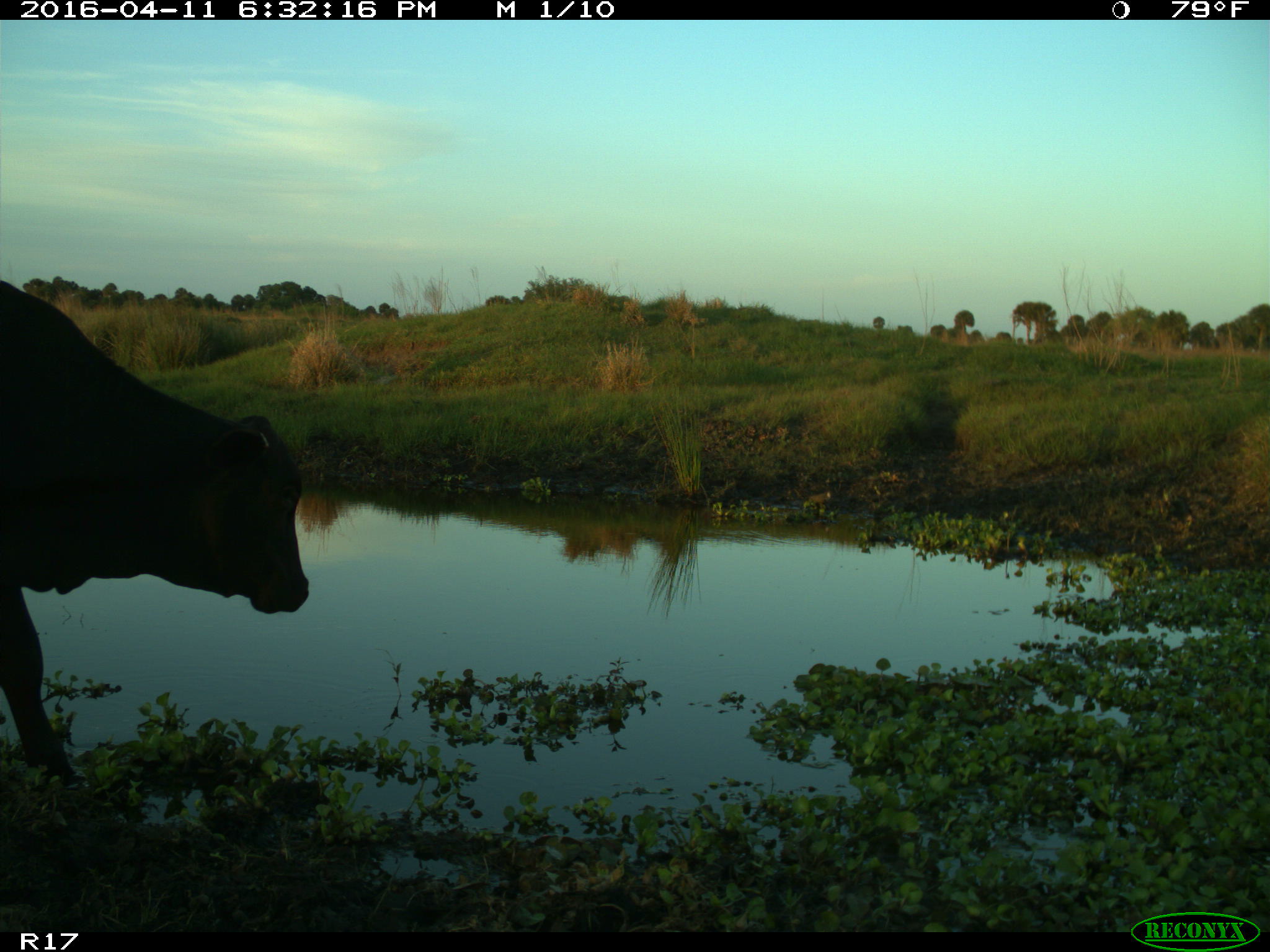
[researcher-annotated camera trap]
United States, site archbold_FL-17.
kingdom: Animalia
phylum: Chordata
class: Mammalia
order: Artiodactyla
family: Bovidae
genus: Bos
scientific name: Bos taurus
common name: domestic cow